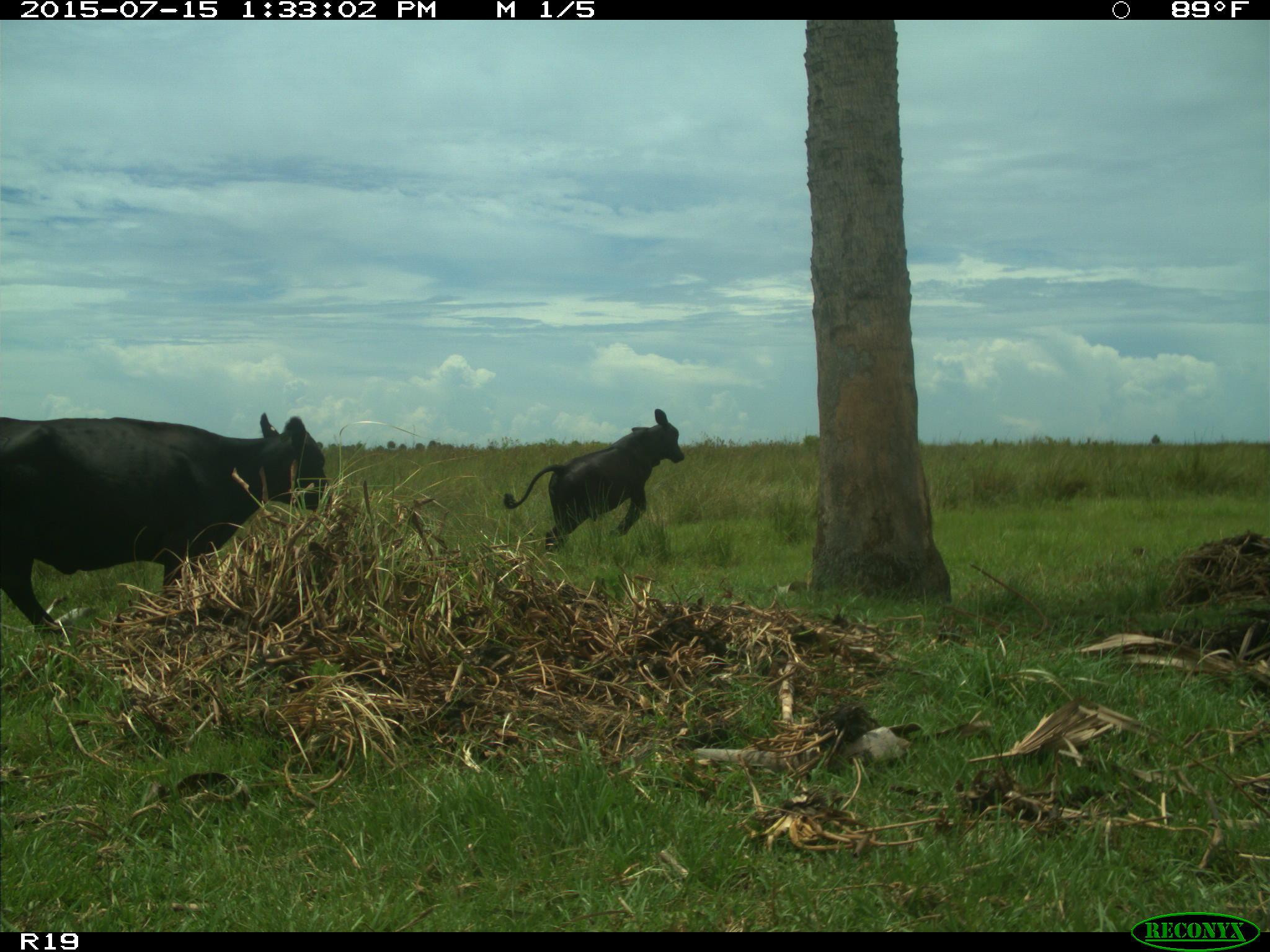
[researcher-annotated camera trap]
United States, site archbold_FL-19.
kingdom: Animalia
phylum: Chordata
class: Mammalia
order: Artiodactyla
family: Bovidae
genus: Bos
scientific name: Bos taurus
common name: domestic cow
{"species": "Bos taurus (domestic cow)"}